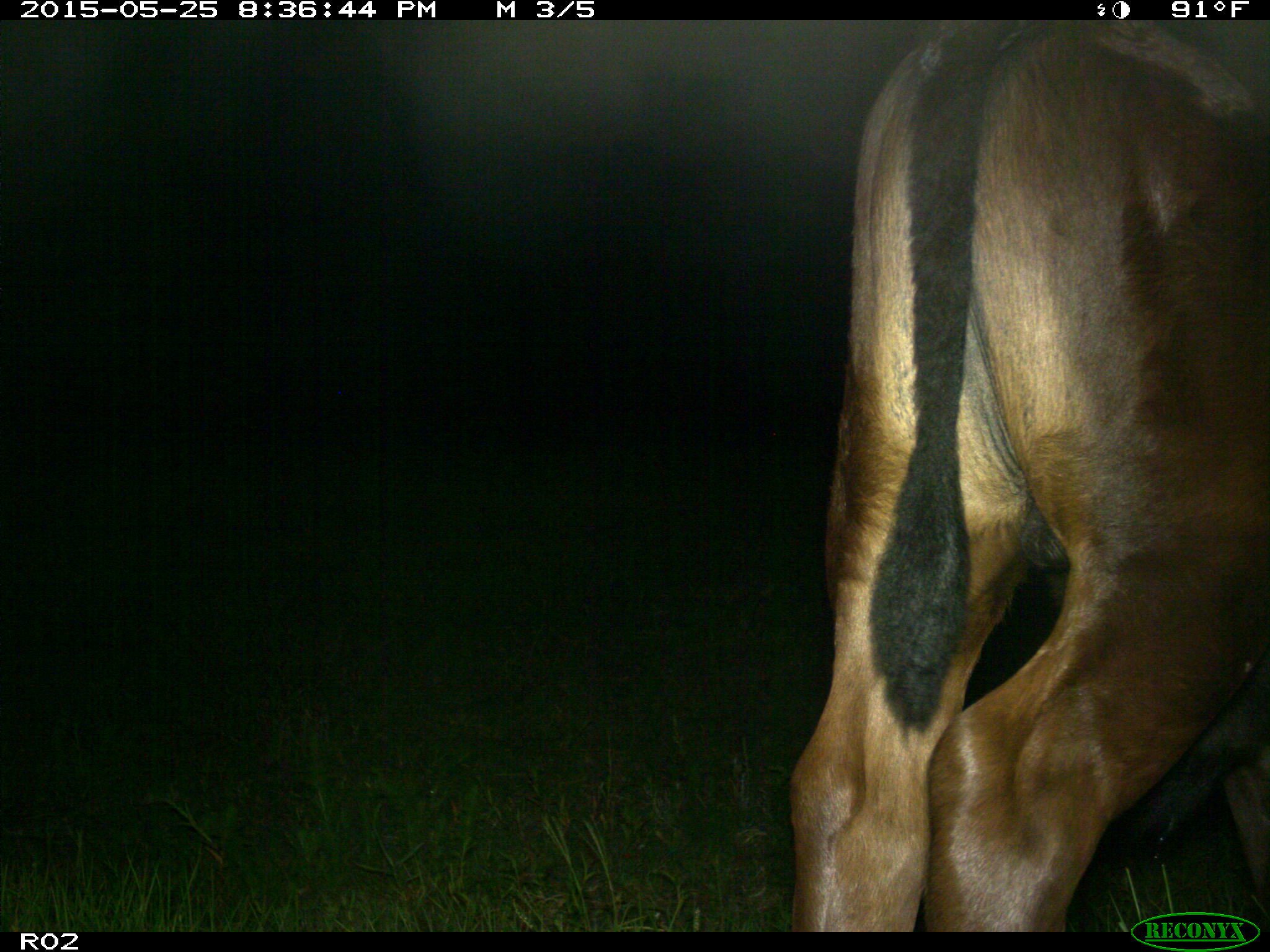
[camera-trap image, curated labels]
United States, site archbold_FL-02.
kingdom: Animalia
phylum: Chordata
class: Mammalia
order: Artiodactyla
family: Bovidae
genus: Bos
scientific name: Bos taurus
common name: domestic cow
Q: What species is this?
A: Bos taurus (domestic cow).